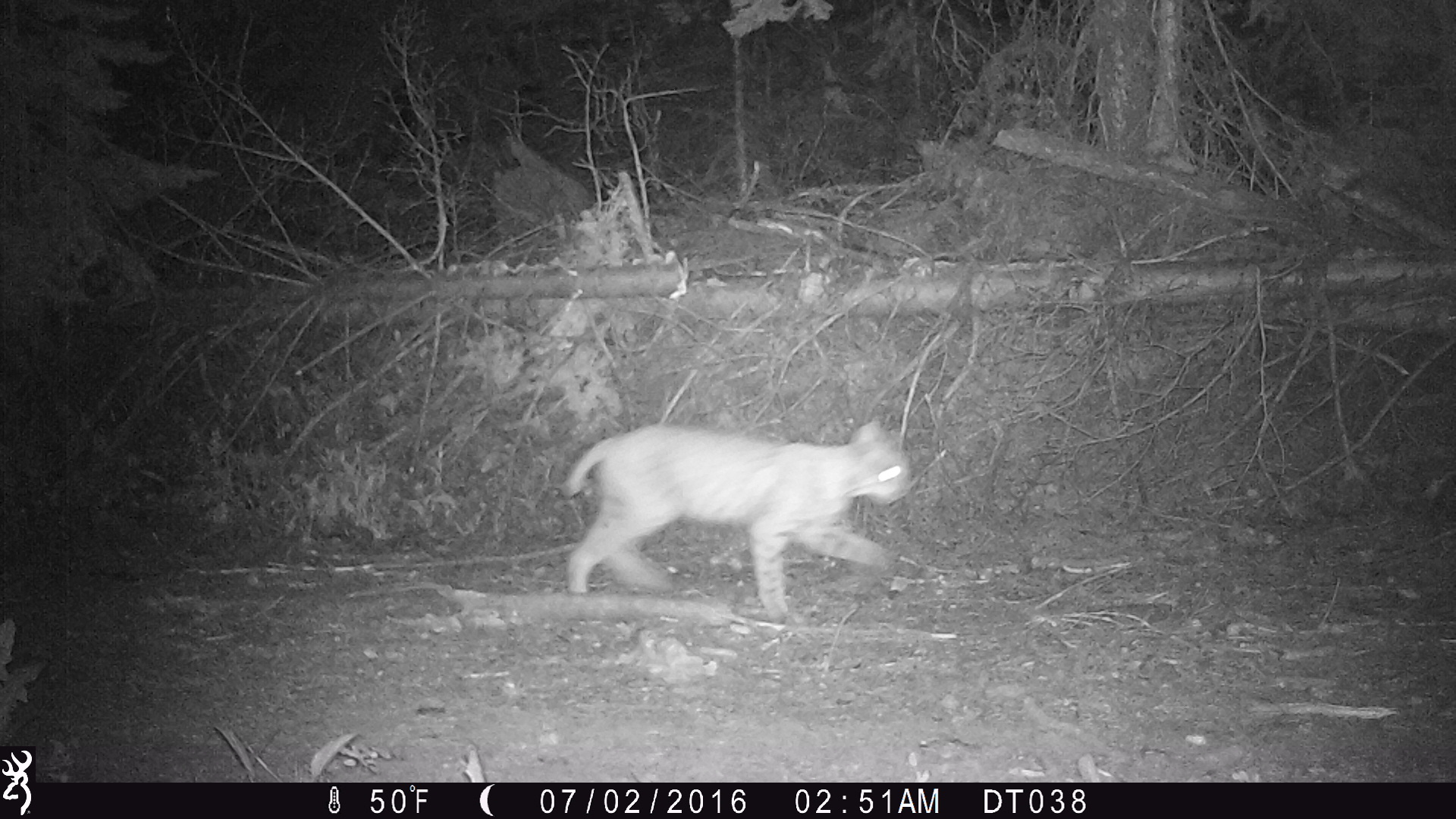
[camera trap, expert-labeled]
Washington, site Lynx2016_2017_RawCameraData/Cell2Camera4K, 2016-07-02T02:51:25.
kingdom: Animalia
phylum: Chordata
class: Mammalia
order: Carnivora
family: Felidae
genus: Lynx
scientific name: Lynx rufus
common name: bobcat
Lynx rufus (bobcat). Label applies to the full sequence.